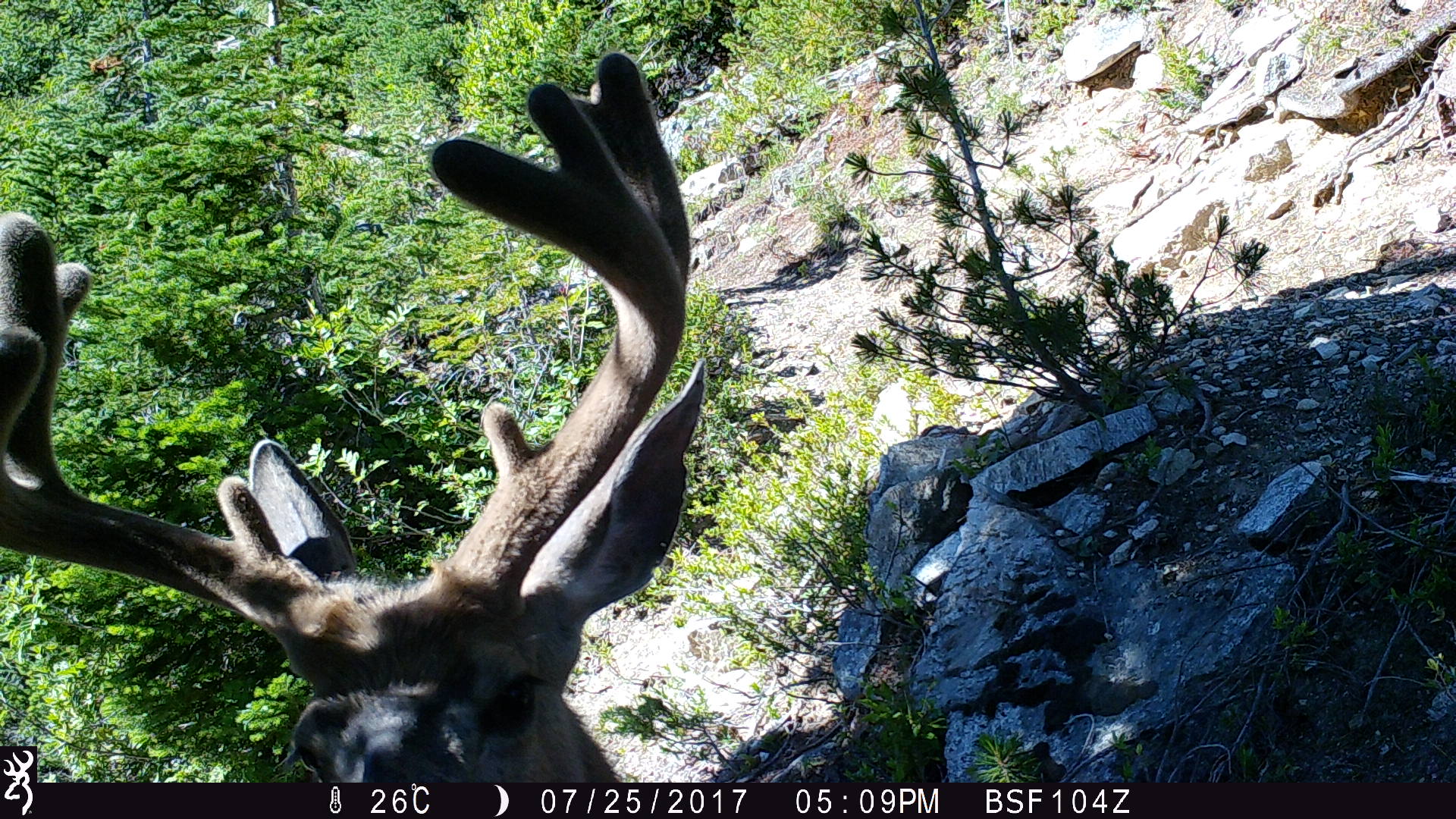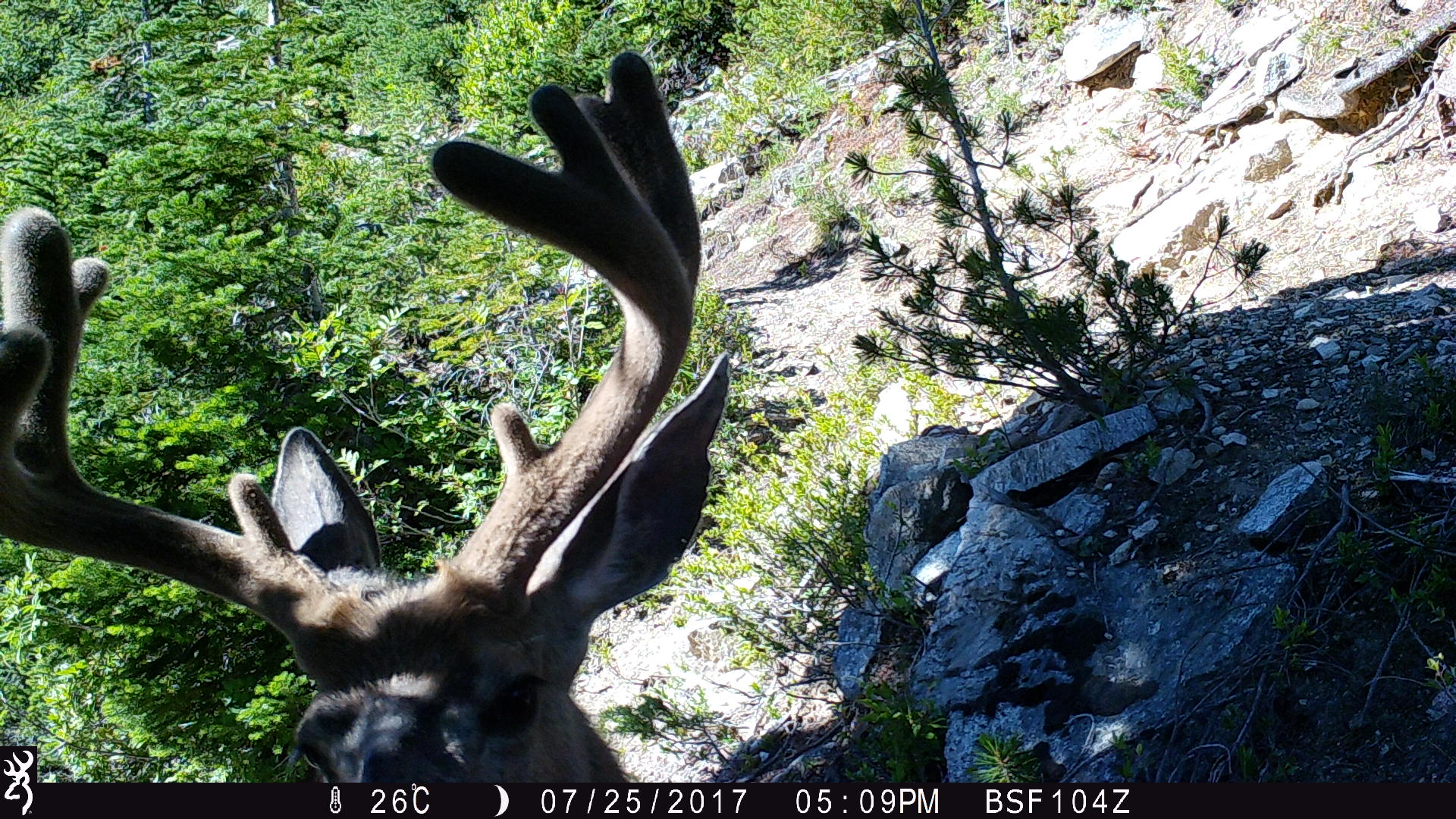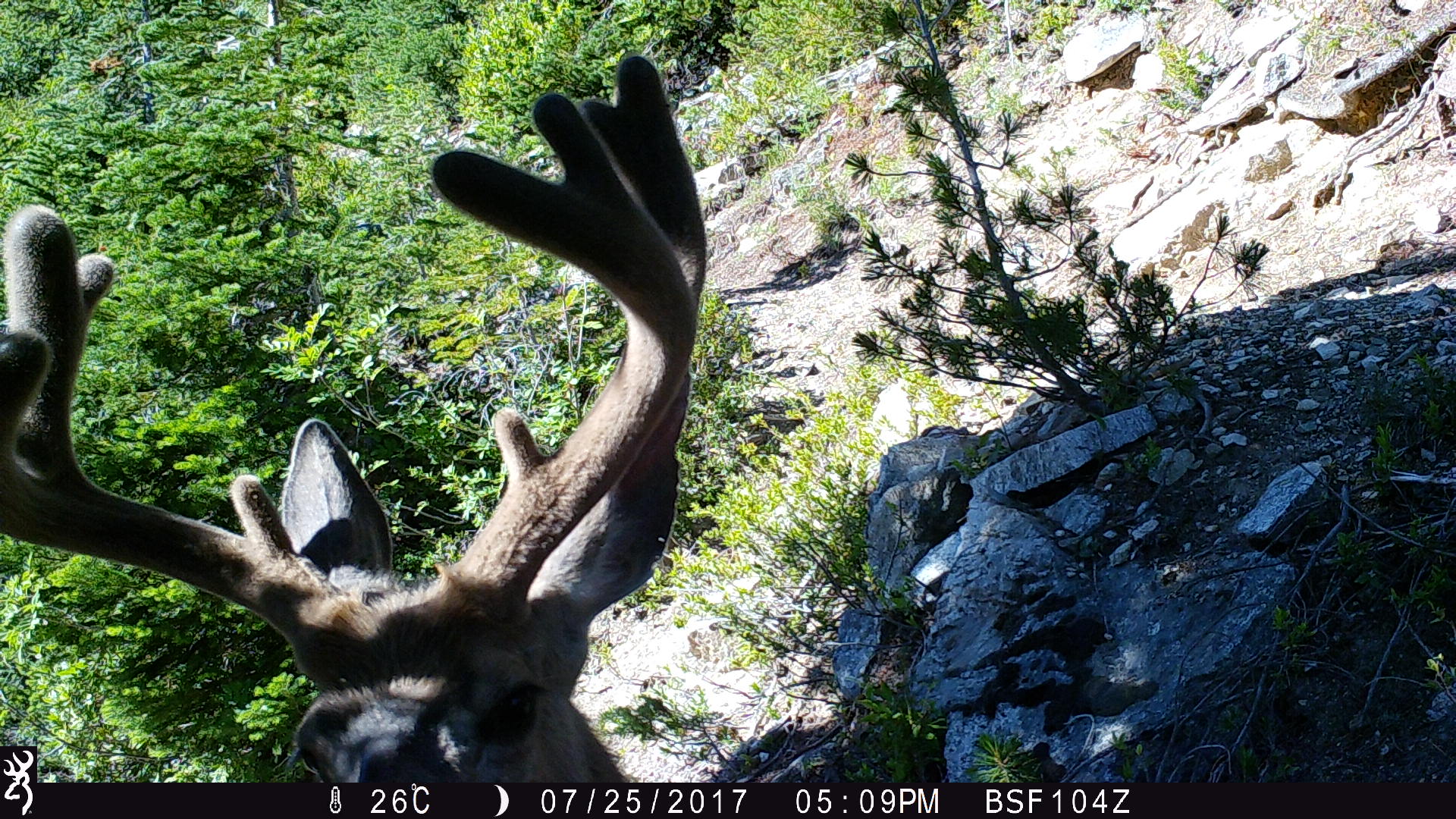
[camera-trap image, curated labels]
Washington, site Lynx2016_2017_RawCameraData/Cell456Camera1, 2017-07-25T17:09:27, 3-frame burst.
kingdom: Animalia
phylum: Chordata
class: Mammalia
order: Artiodactyla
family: Cervidae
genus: Odocoileus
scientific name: Odocoileus hemionus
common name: mule deer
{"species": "Odocoileus hemionus (mule deer)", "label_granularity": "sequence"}